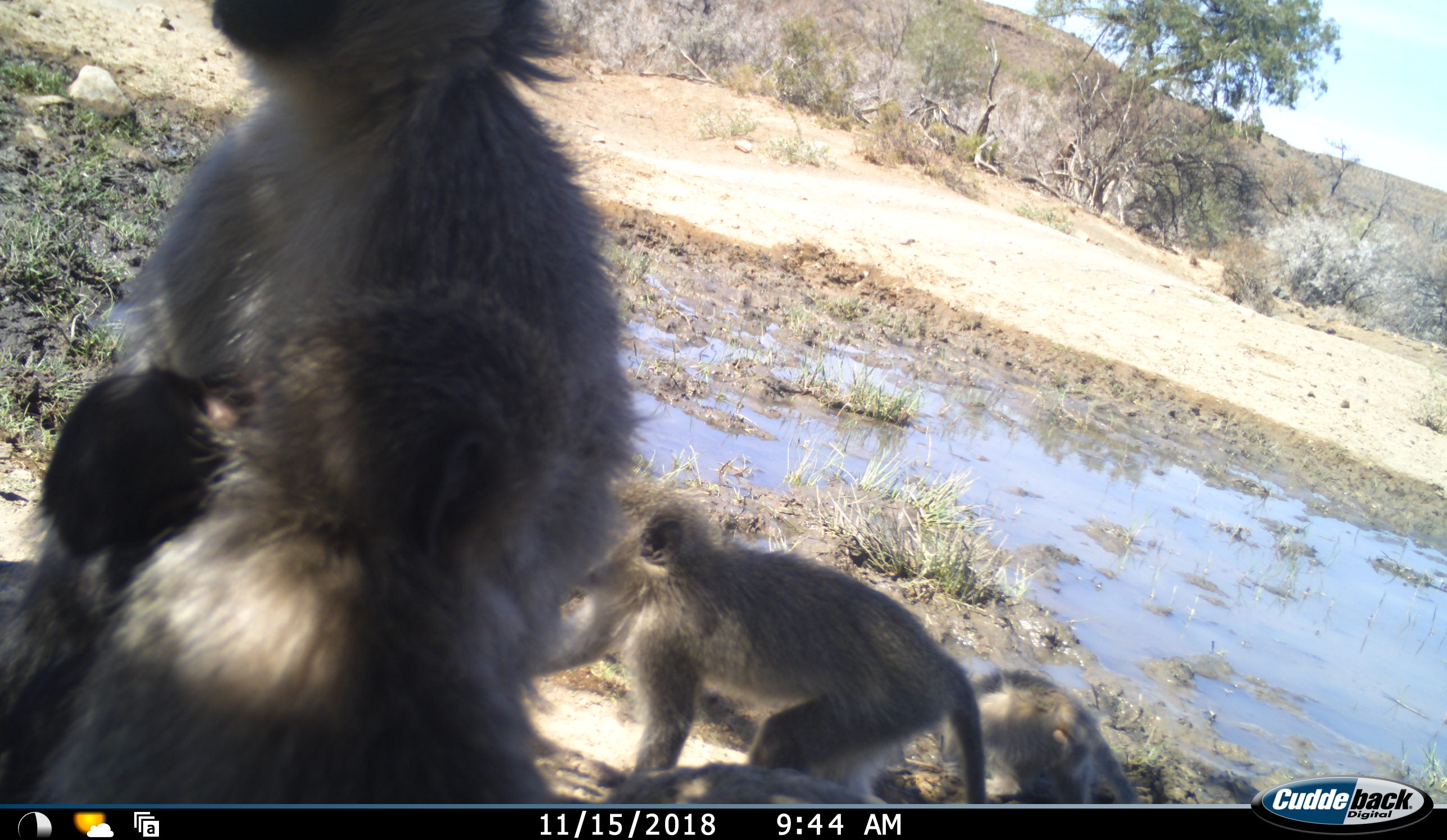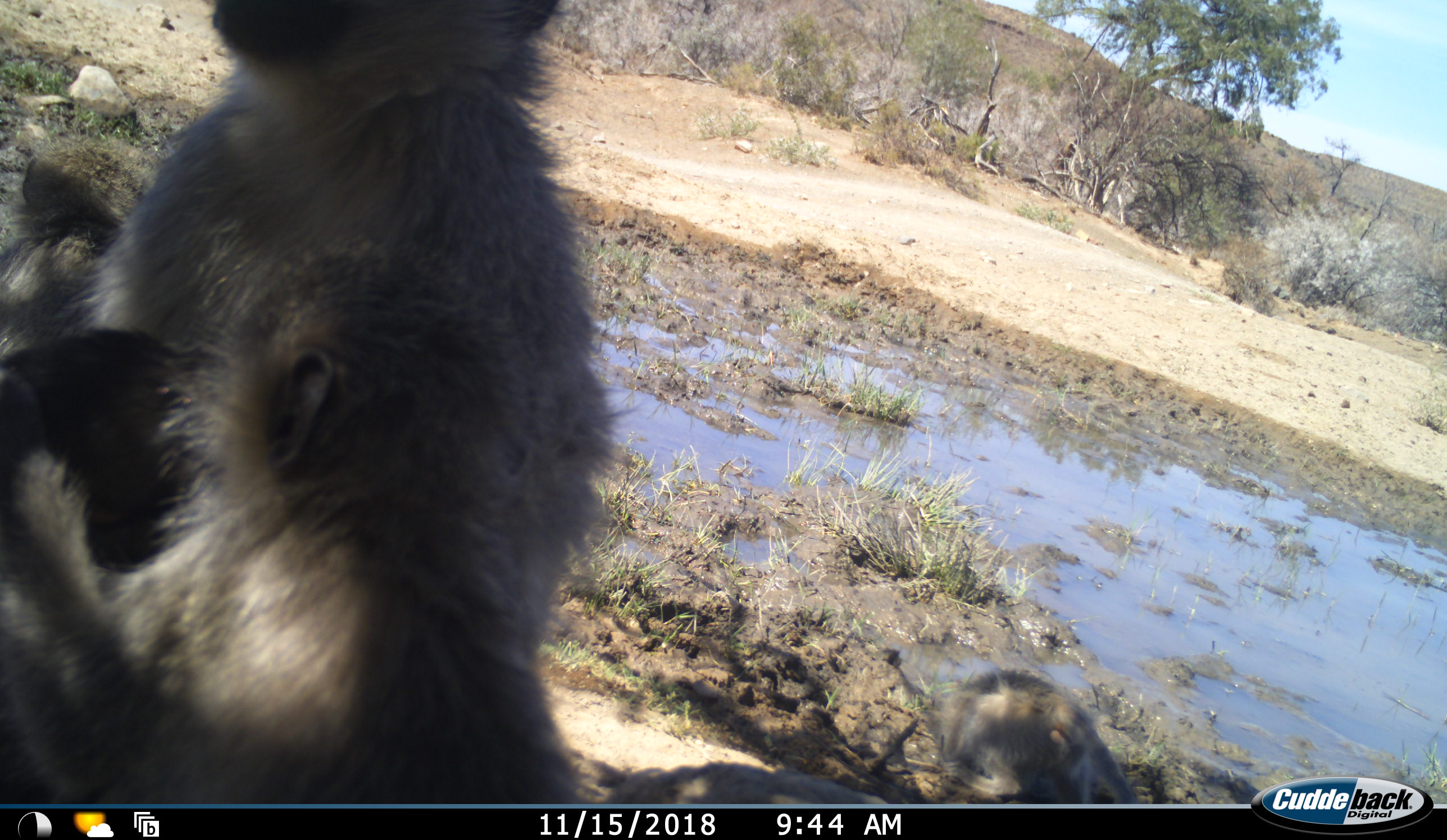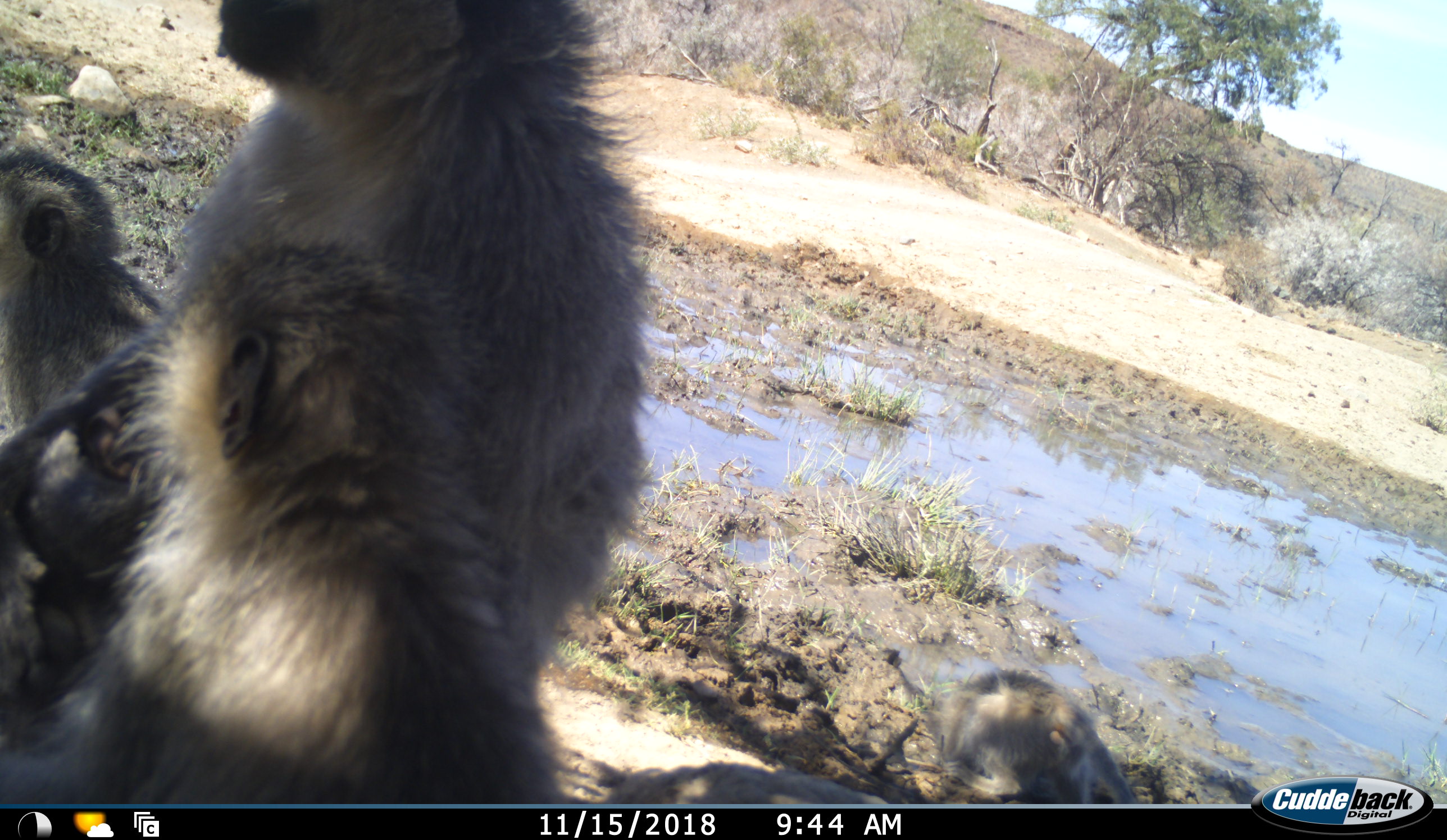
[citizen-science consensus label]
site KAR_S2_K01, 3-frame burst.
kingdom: Animalia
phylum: Chordata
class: Mammalia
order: Primates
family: Cercopithecidae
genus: Chlorocebus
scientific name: Chlorocebus pygerythrus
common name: vervet monkey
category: monkeyvervet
Monkeyvervet (vervet monkey) (Chlorocebus pygerythrus), count 5. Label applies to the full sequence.